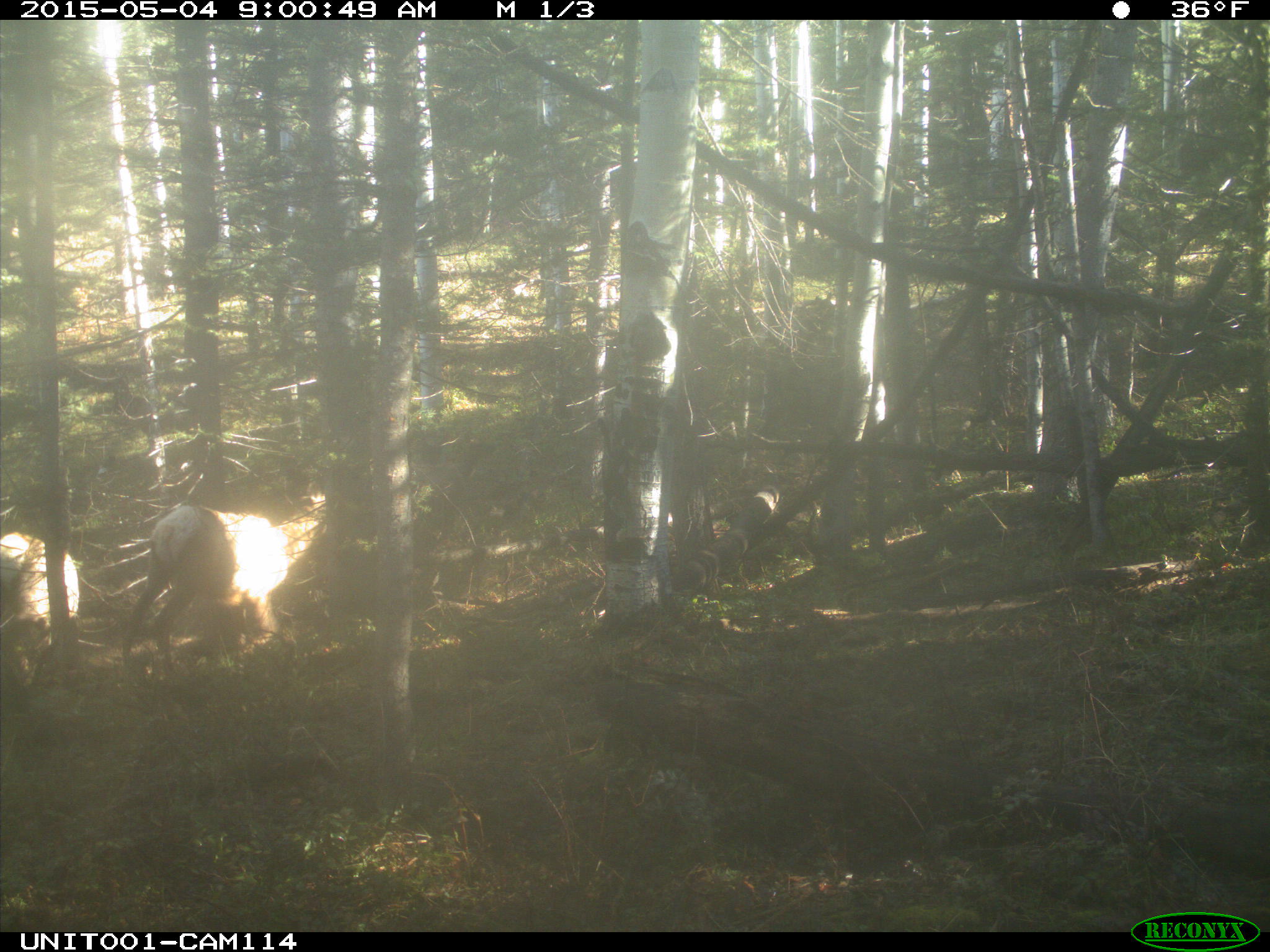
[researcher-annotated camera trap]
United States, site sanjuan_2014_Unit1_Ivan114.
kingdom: Animalia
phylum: Chordata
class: Mammalia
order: Artiodactyla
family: Cervidae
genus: Cervus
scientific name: Cervus elaphus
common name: red deer